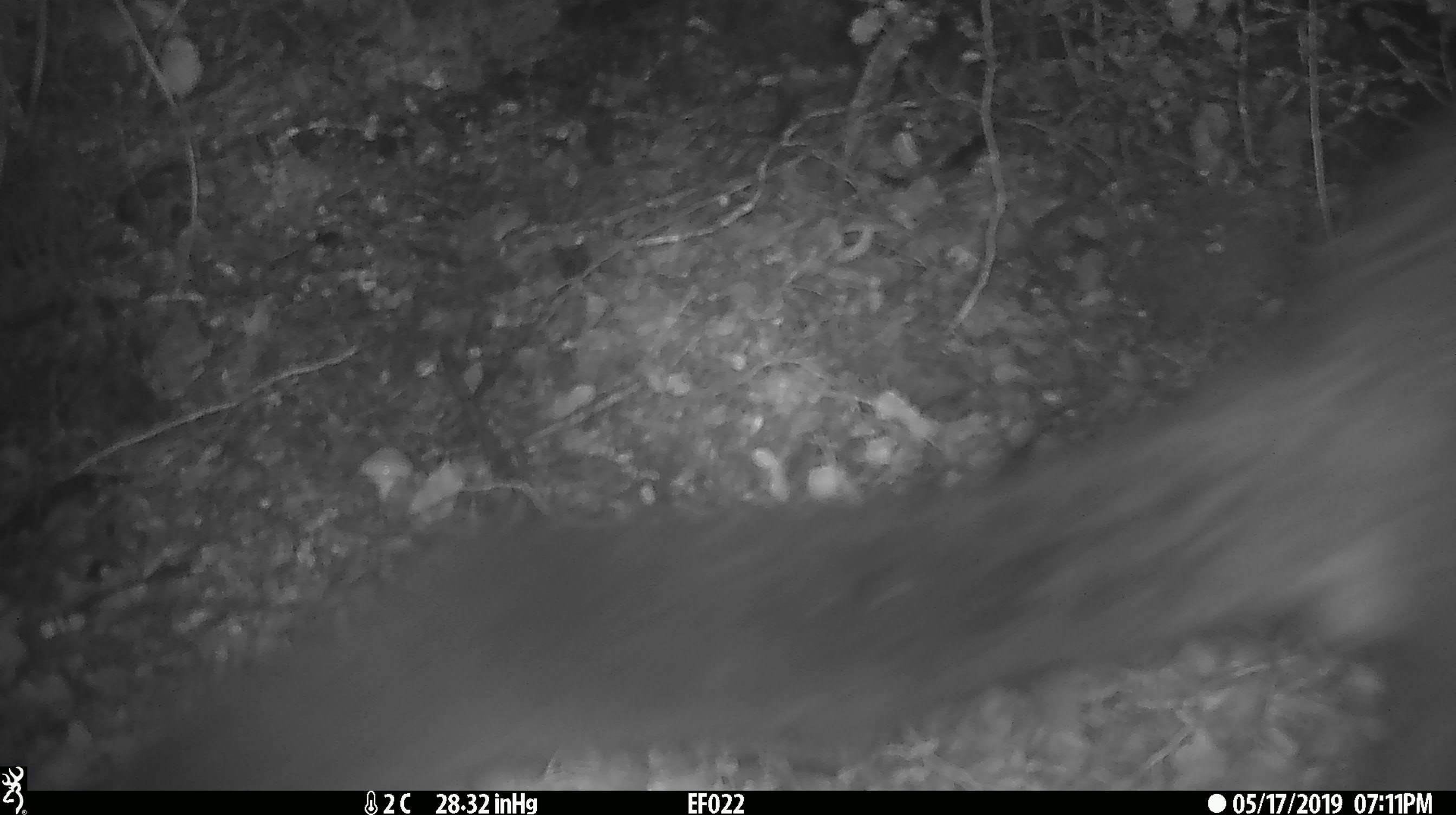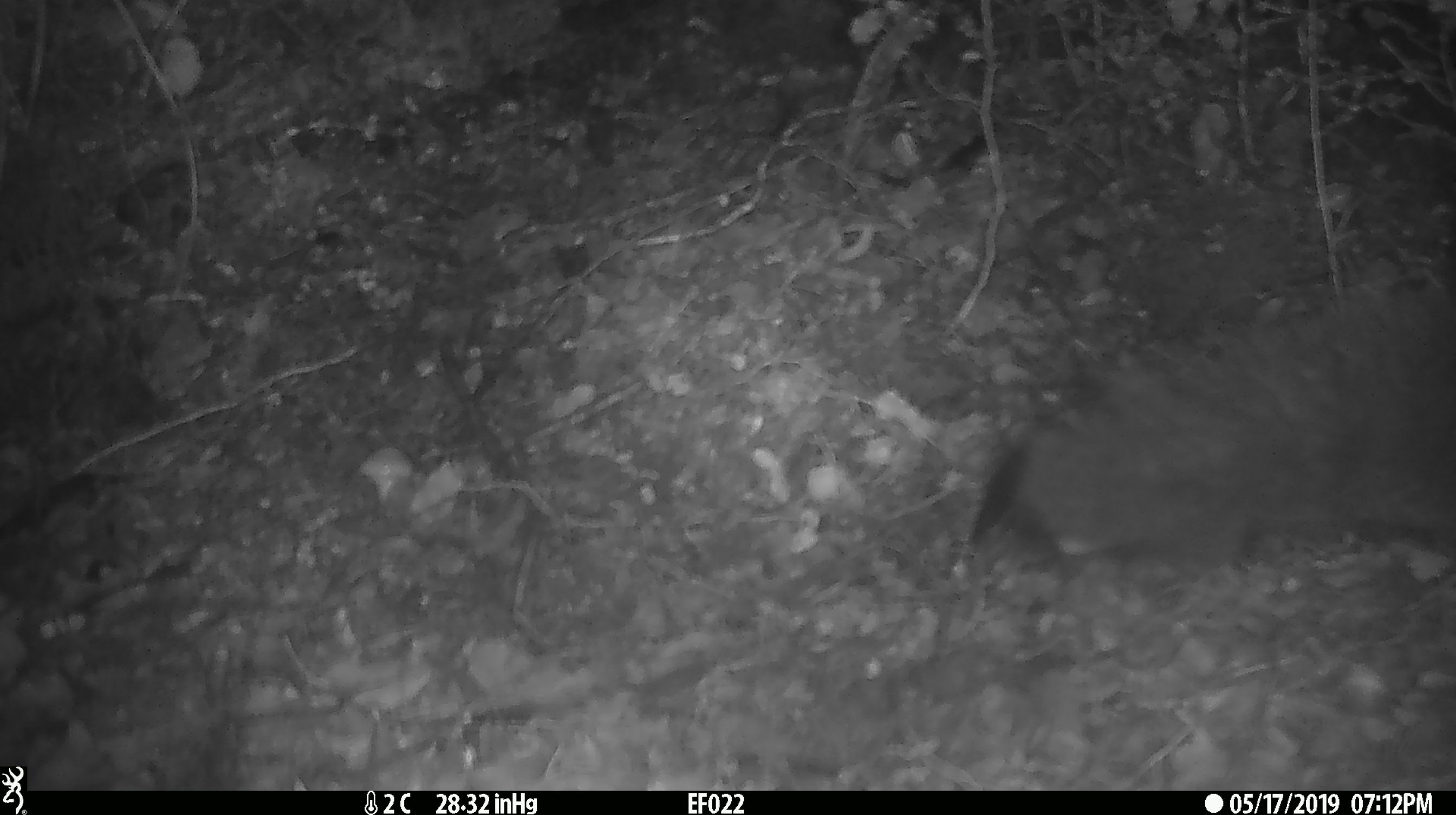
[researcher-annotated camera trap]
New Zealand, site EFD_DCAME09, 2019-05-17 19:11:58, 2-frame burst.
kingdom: Animalia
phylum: Chordata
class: Mammalia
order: Diprotodontia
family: Phalangeridae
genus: Trichosurus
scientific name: Trichosurus vulpecula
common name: common brushtail possum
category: possum